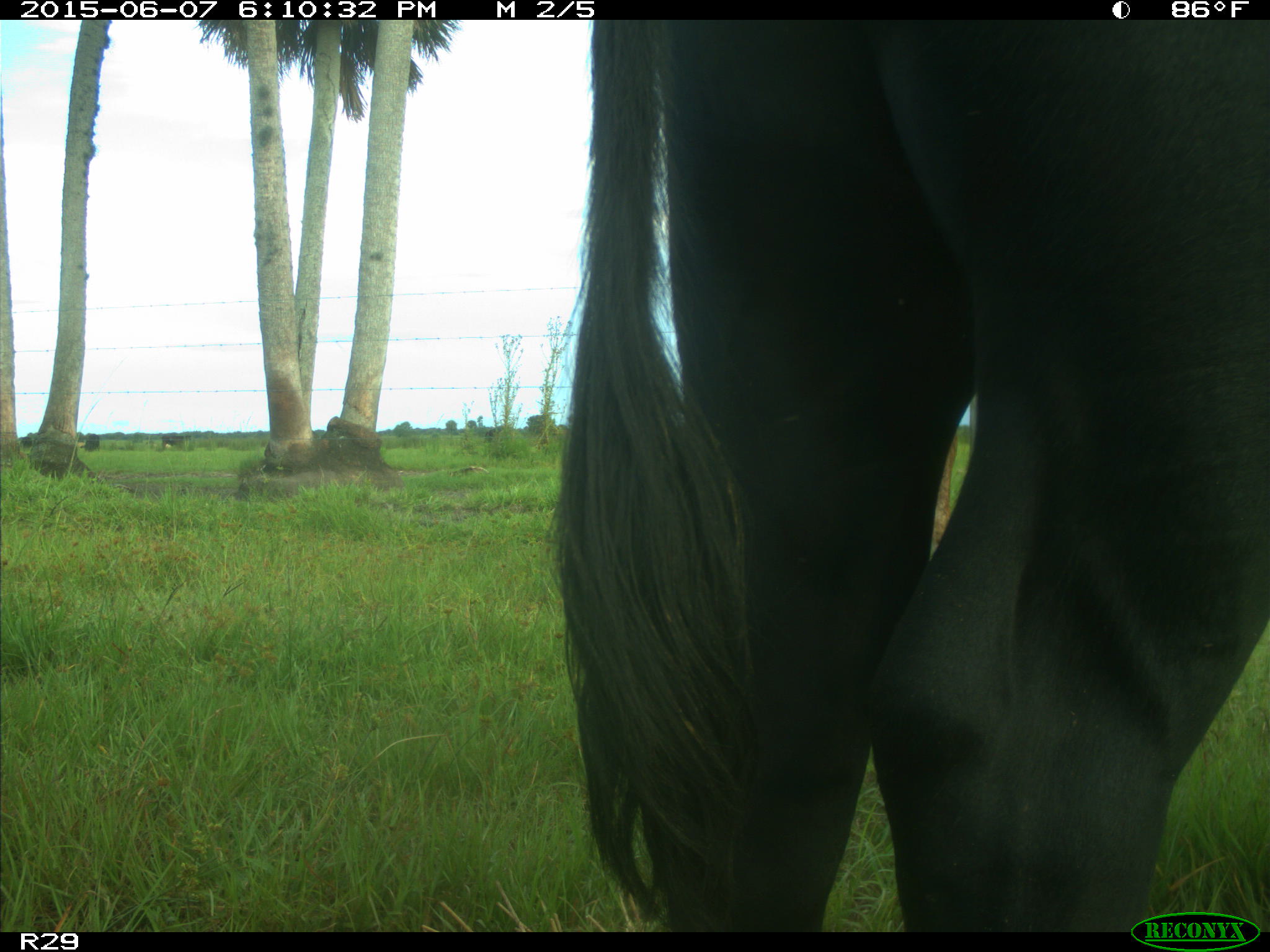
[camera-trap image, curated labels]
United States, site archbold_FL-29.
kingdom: Animalia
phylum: Chordata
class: Mammalia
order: Artiodactyla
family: Bovidae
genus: Bos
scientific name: Bos taurus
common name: domestic cow